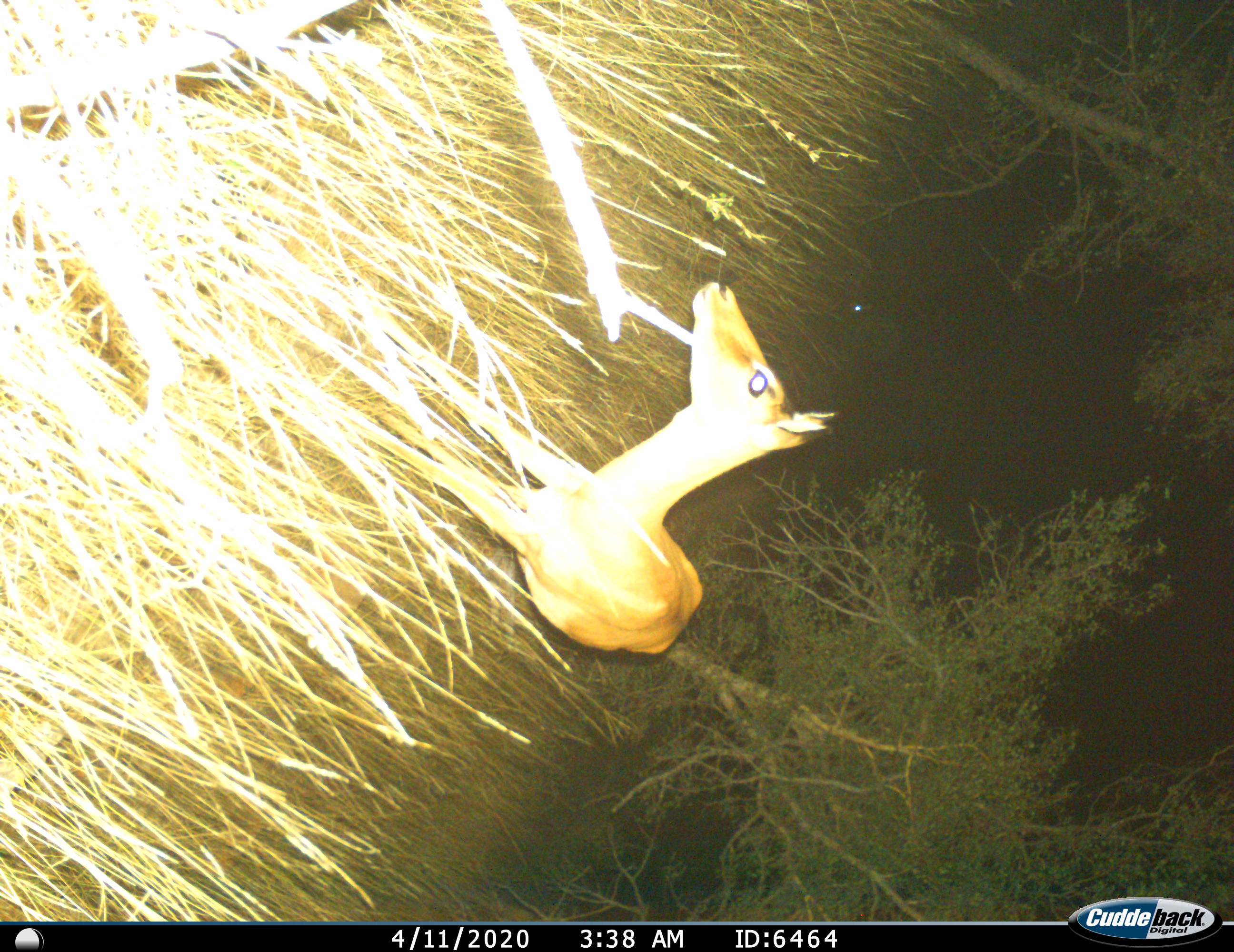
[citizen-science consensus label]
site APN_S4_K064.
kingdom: Animalia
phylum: Chordata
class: Mammalia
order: Artiodactyla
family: Bovidae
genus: Aepyceros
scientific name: Aepyceros melampus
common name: impala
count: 1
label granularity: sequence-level